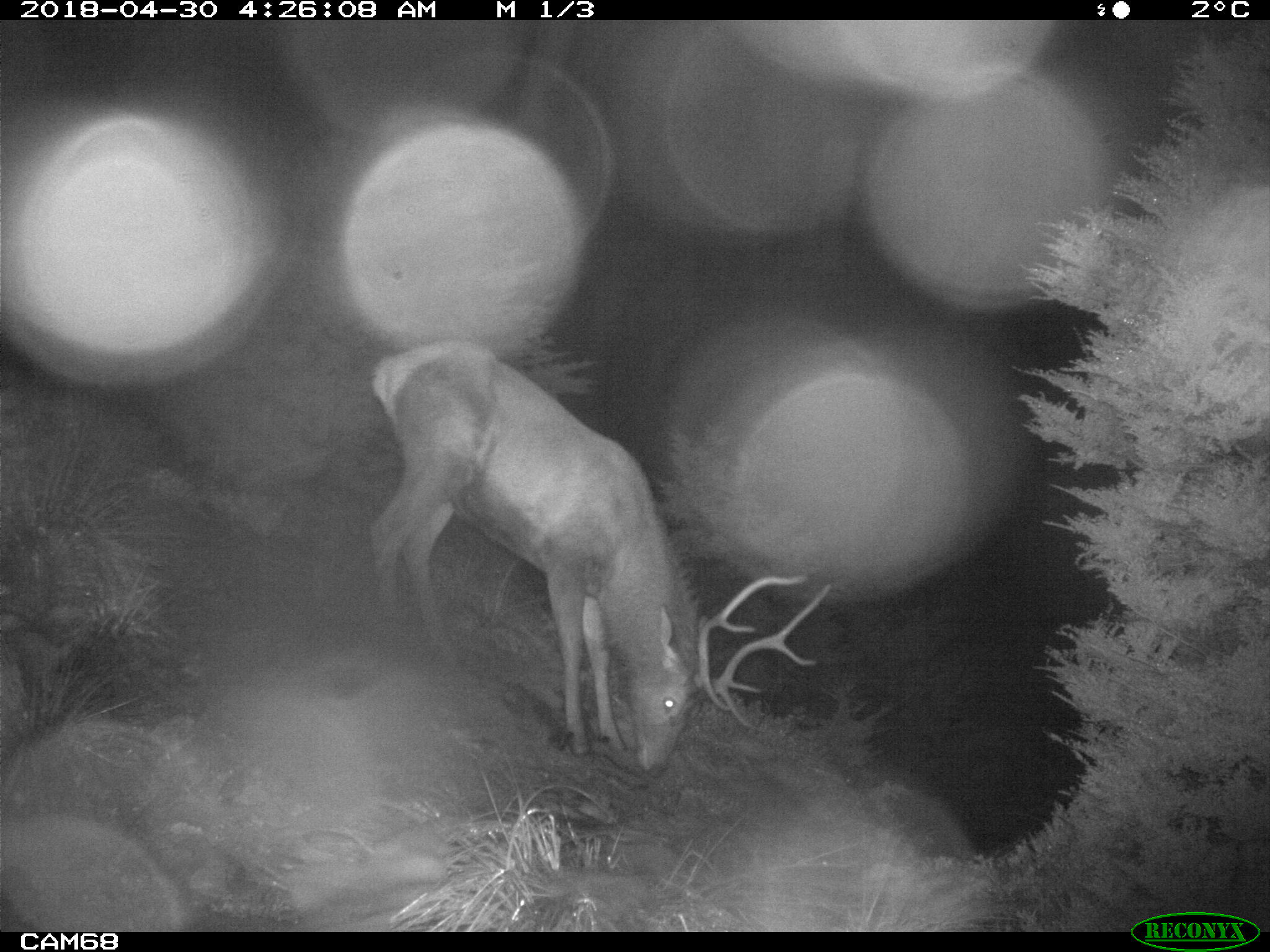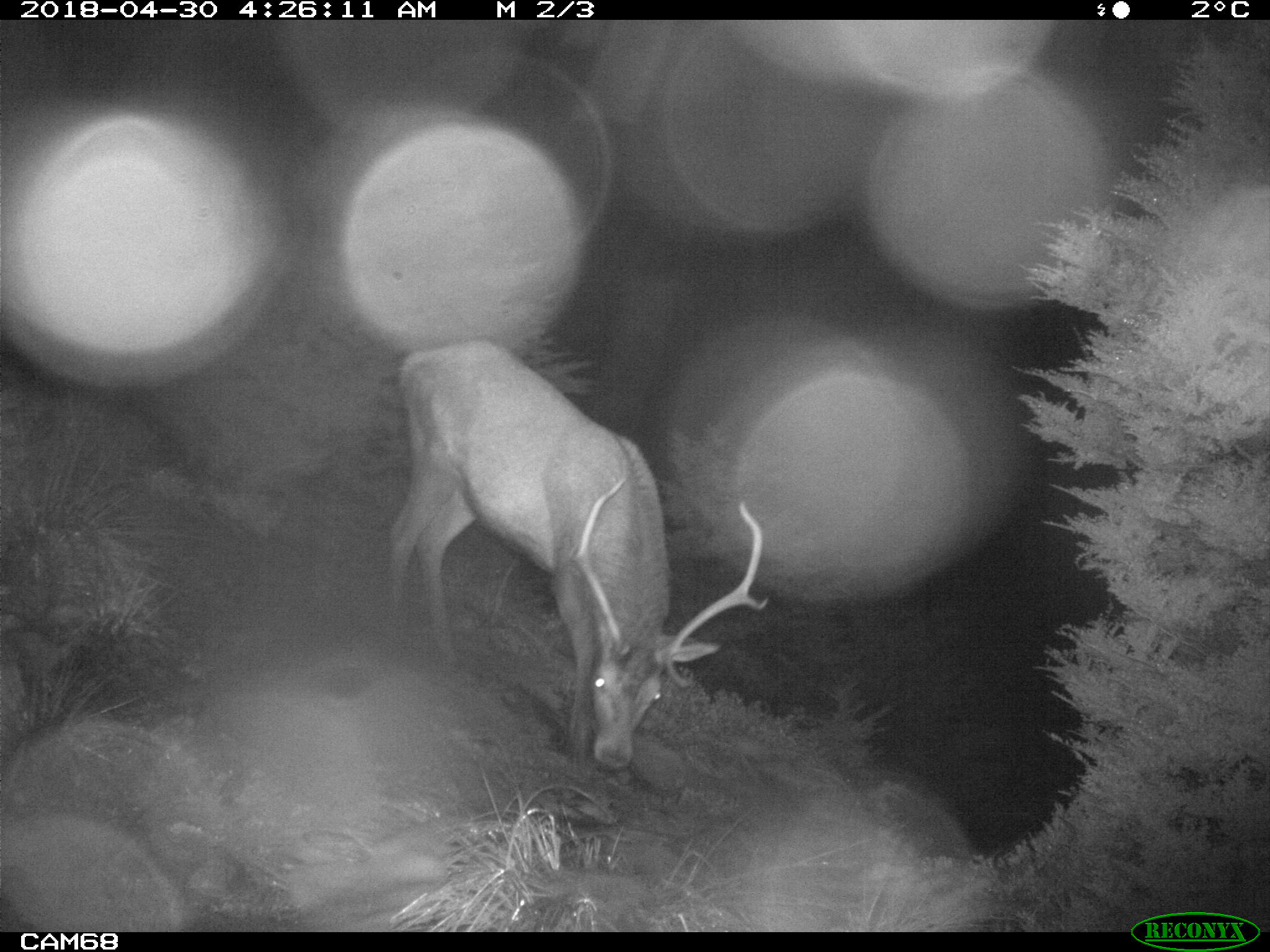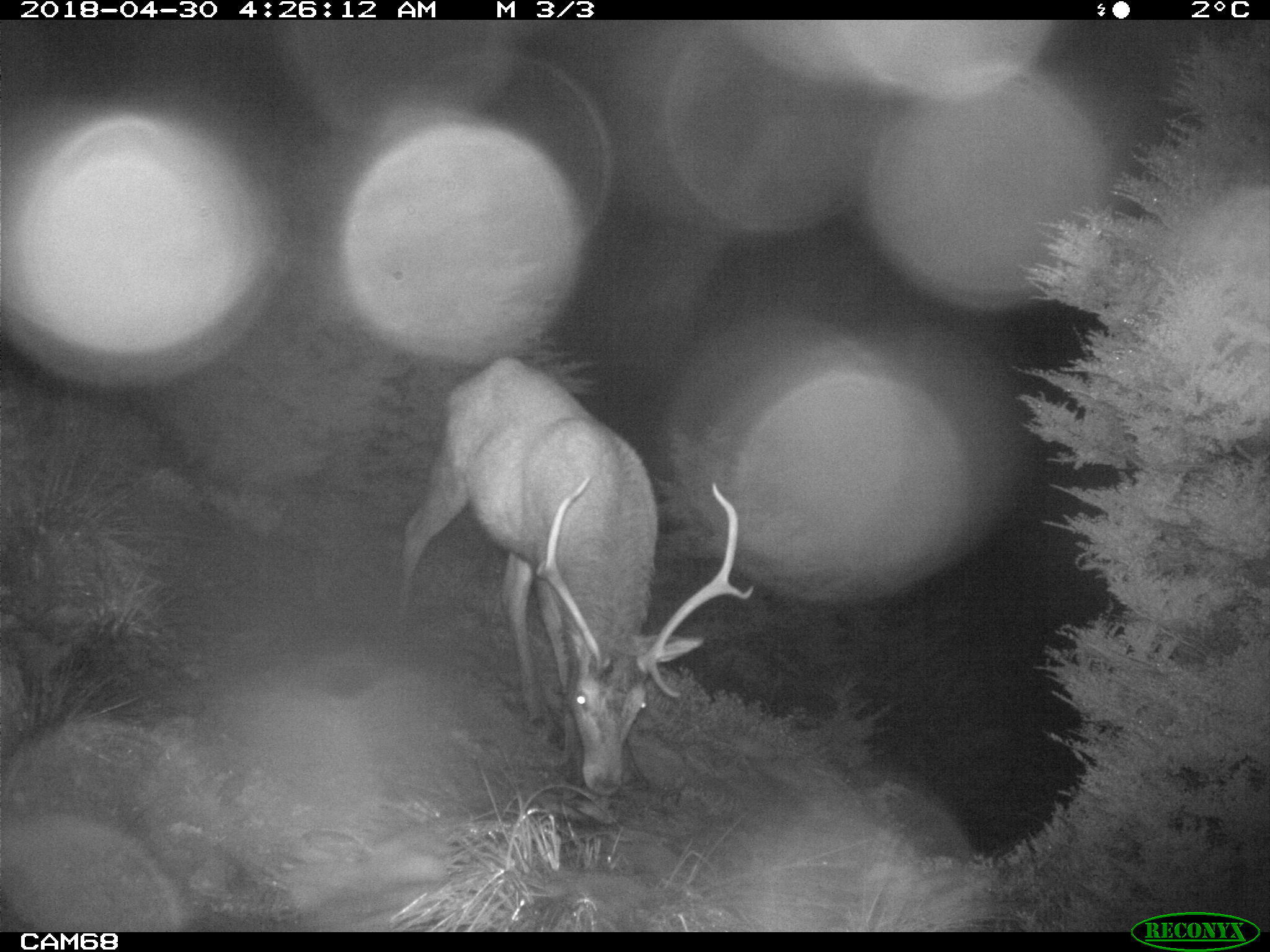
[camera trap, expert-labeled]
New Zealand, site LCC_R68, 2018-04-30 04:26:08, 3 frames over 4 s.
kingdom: Animalia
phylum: Chordata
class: Mammalia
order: Artiodactyla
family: Cervidae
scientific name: Cervidae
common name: deer